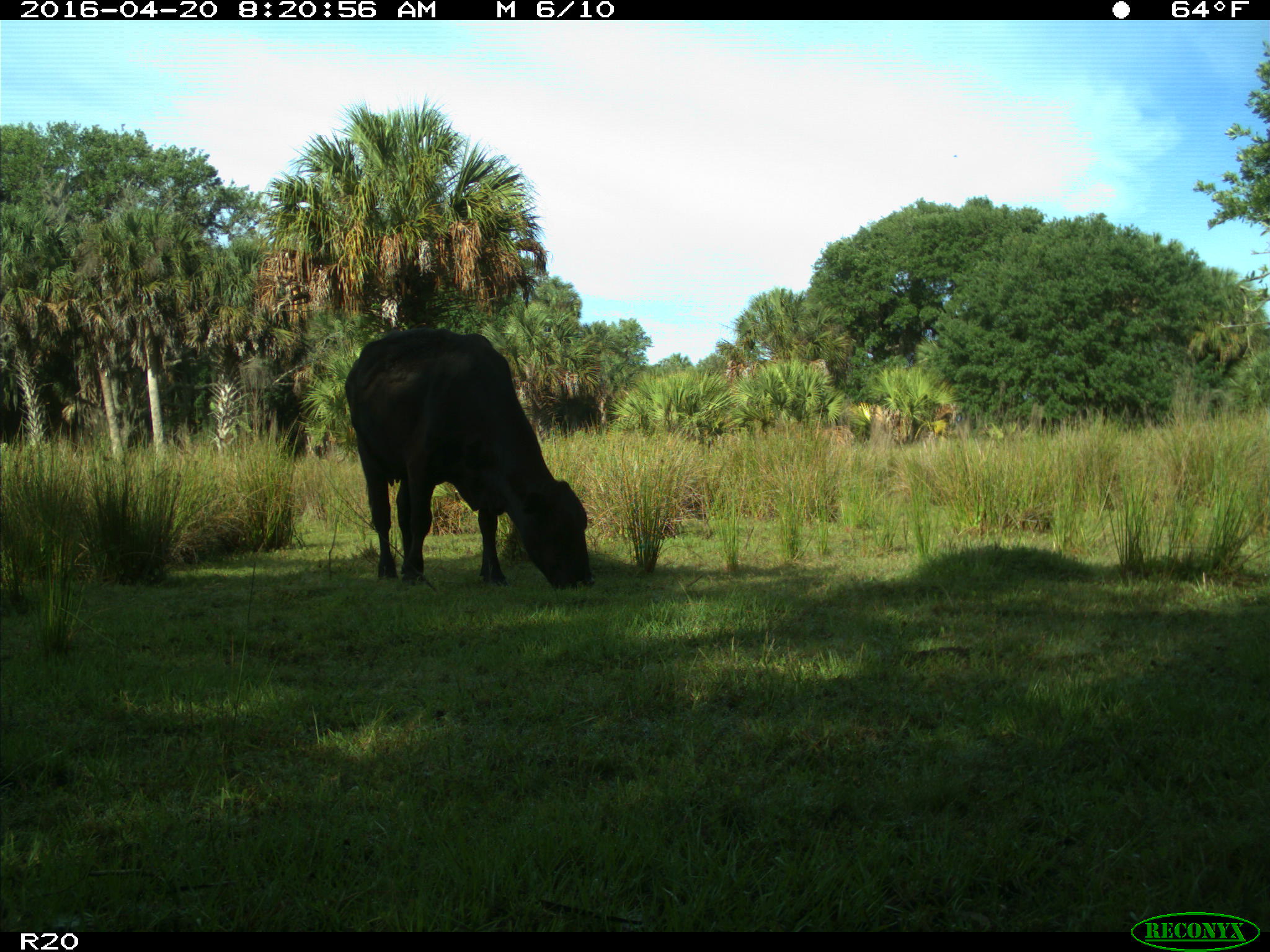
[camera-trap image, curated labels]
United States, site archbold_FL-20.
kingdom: Animalia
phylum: Chordata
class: Mammalia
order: Artiodactyla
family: Bovidae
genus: Bos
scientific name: Bos taurus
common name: domestic cow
Bos taurus (domestic cow).